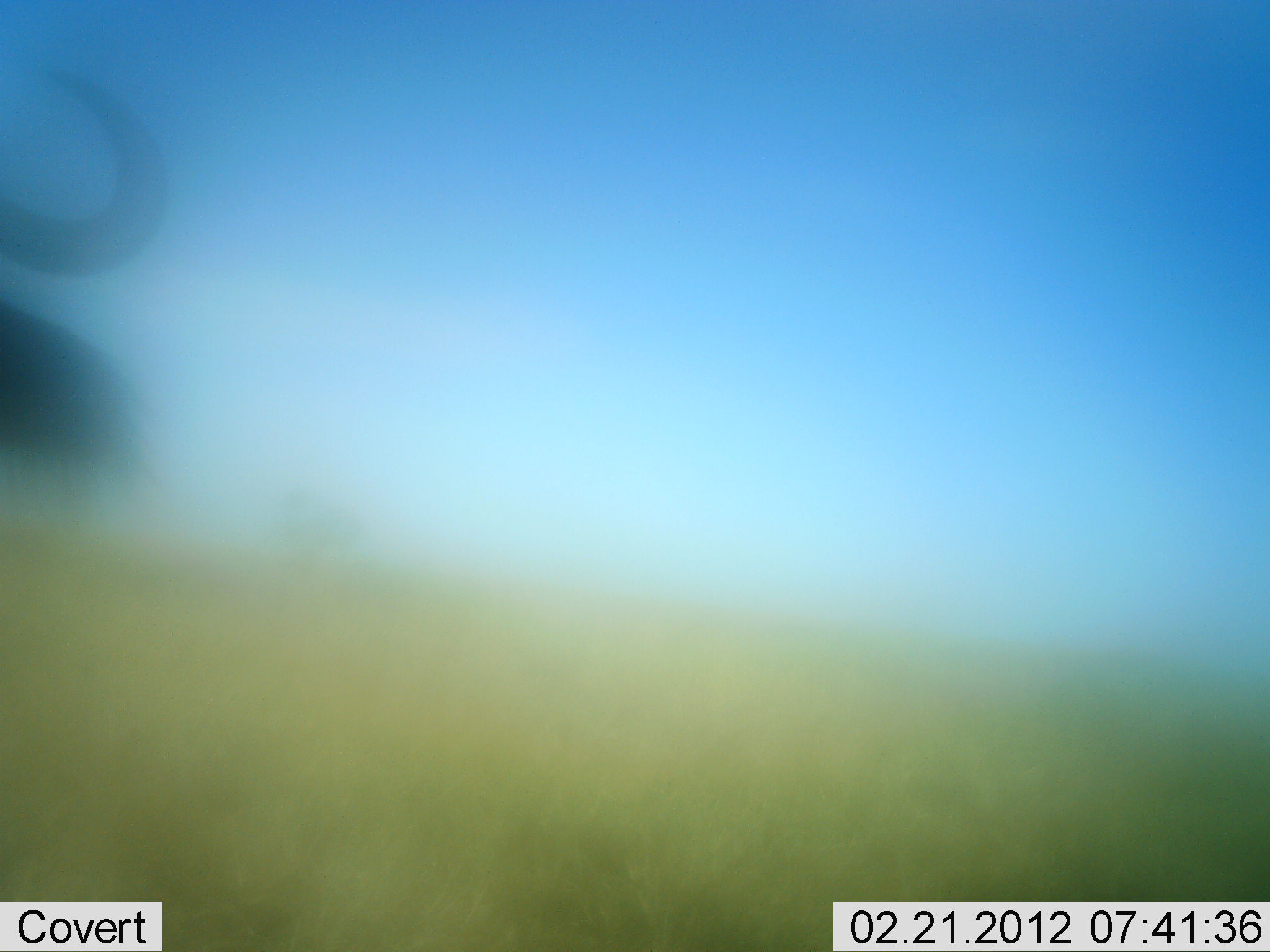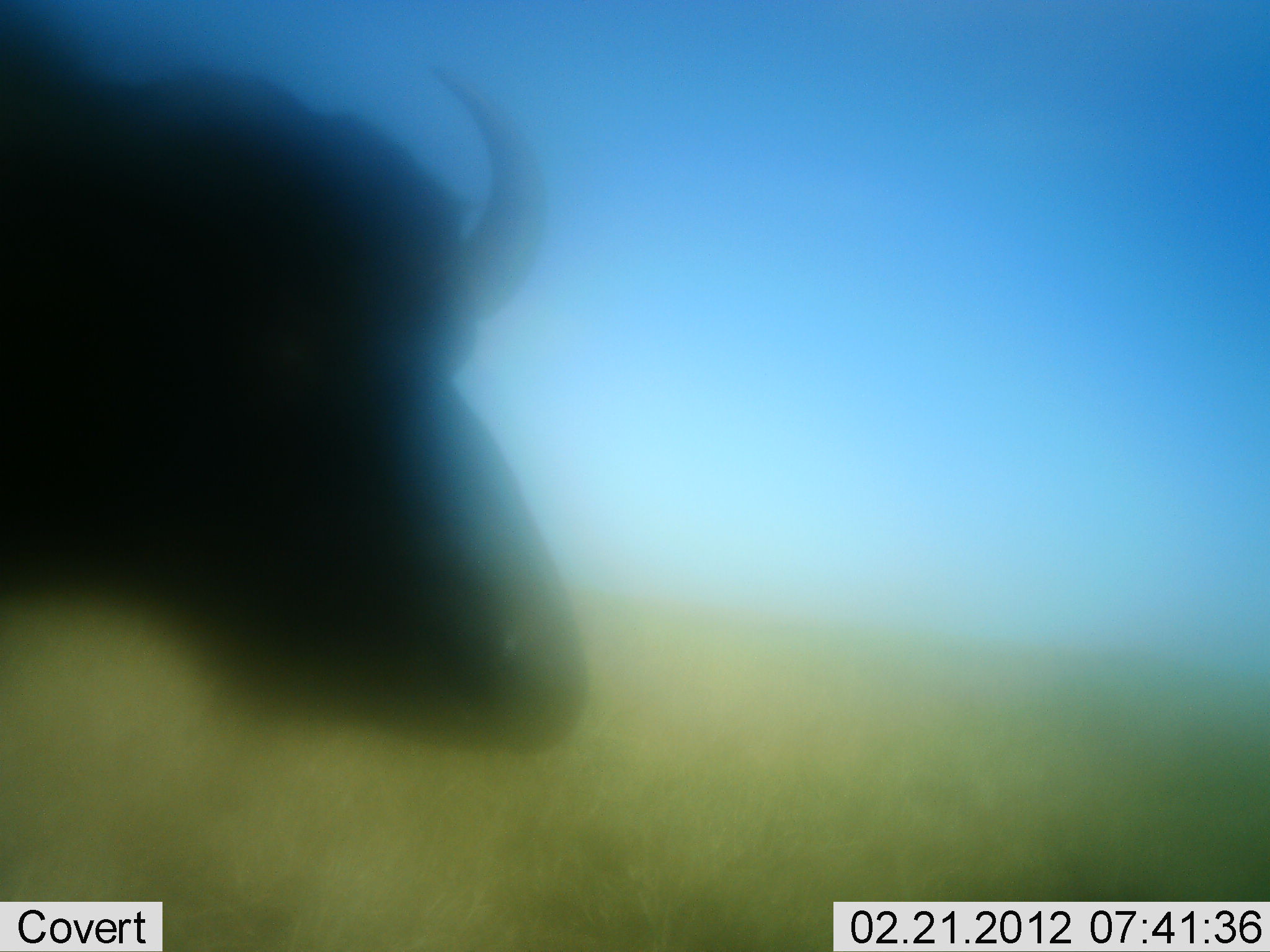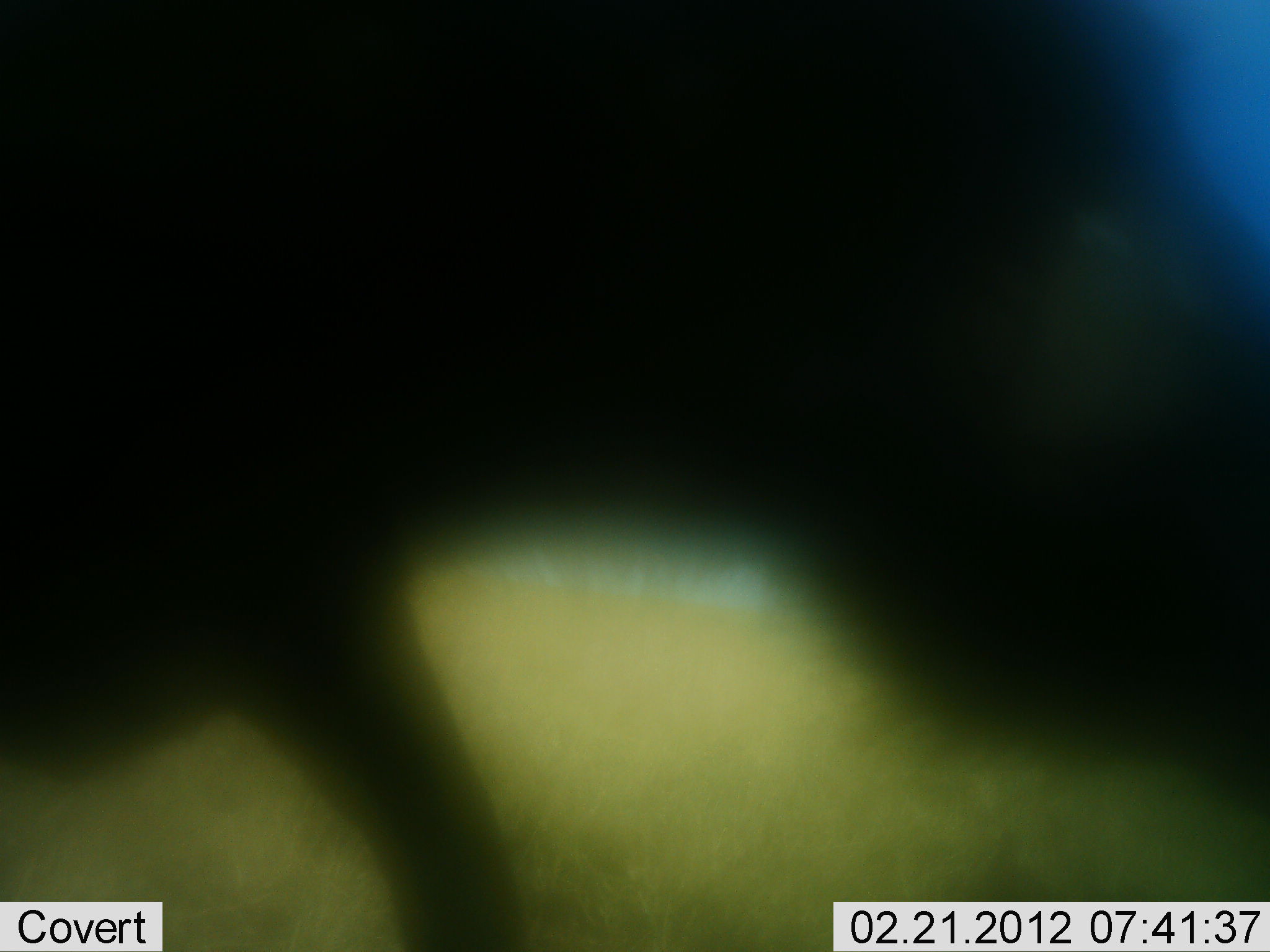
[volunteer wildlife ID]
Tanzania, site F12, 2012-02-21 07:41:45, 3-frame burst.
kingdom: Animalia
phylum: Chordata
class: Mammalia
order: Artiodactyla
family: Bovidae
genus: Syncerus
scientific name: Syncerus caffer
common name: cape buffalo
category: buffalo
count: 1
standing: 26%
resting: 0%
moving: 74%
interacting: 0%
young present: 0%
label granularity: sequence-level